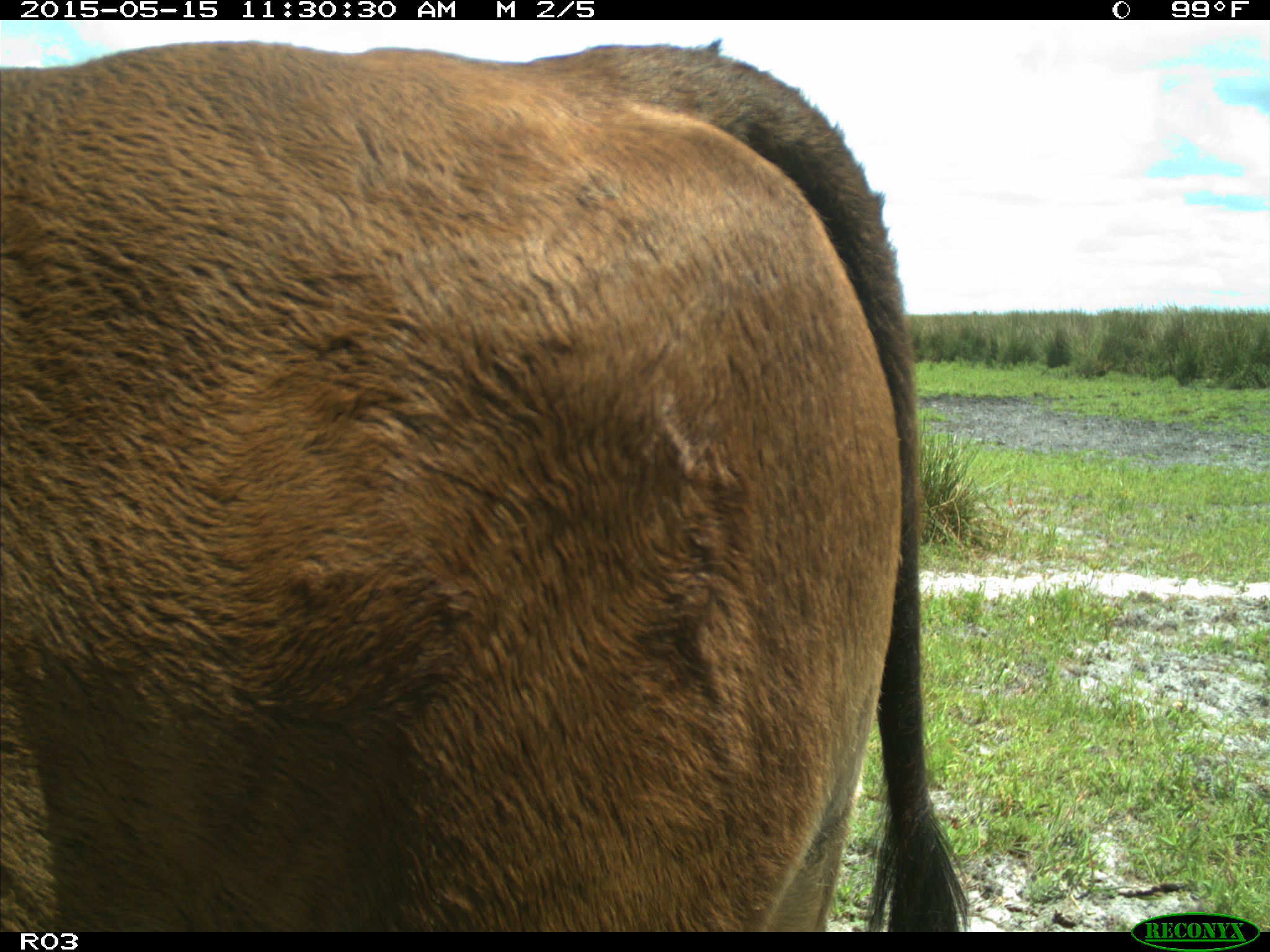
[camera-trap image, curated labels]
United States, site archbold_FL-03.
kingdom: Animalia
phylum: Chordata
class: Mammalia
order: Artiodactyla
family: Bovidae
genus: Bos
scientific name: Bos taurus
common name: domestic cow